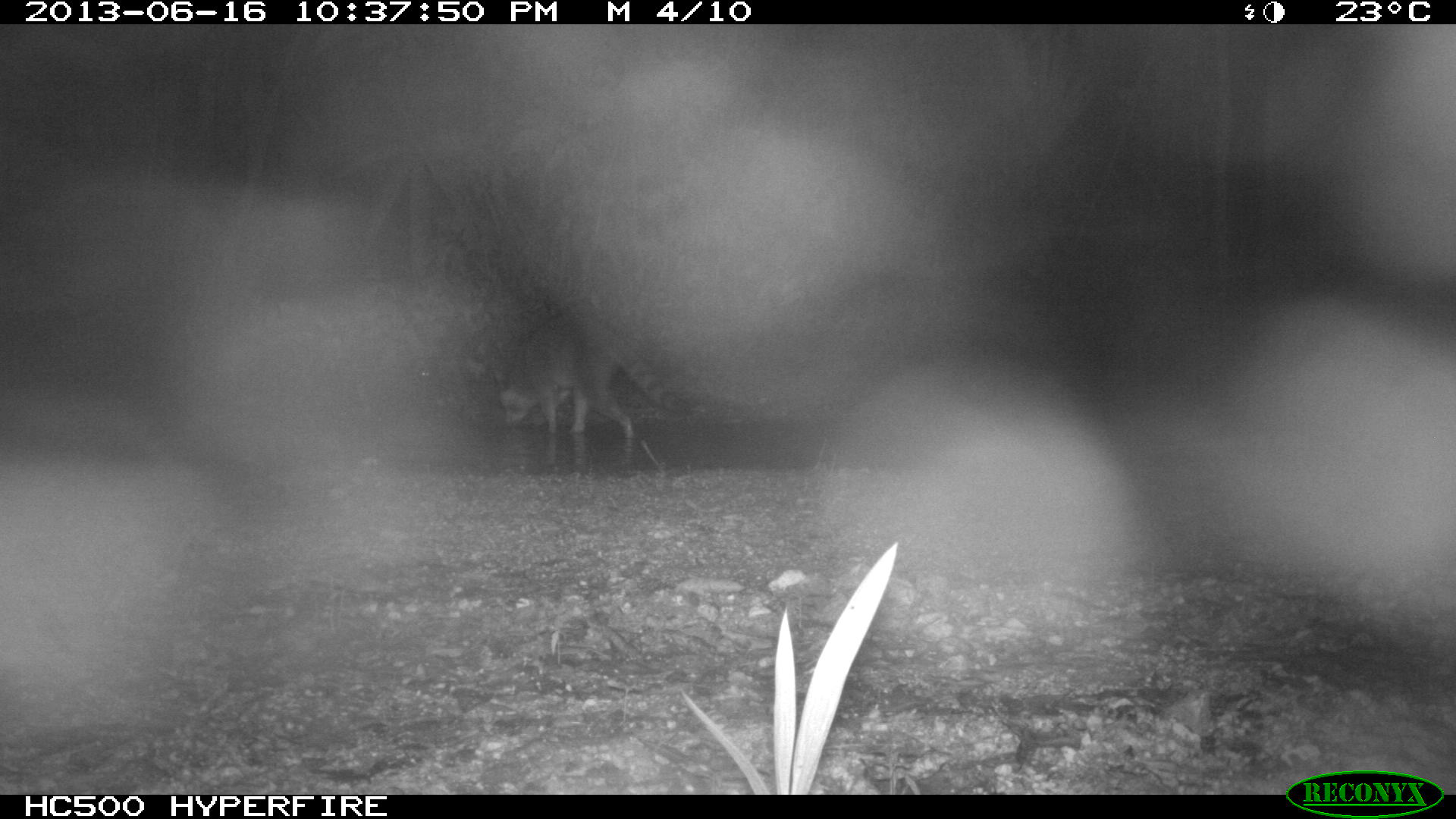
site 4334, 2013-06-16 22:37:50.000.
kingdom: Animalia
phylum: Chordata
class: Mammalia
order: Carnivora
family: Procyonidae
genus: Procyon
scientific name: Procyon lotor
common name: common raccoon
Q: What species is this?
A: Procyon lotor (common raccoon).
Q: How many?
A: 1.